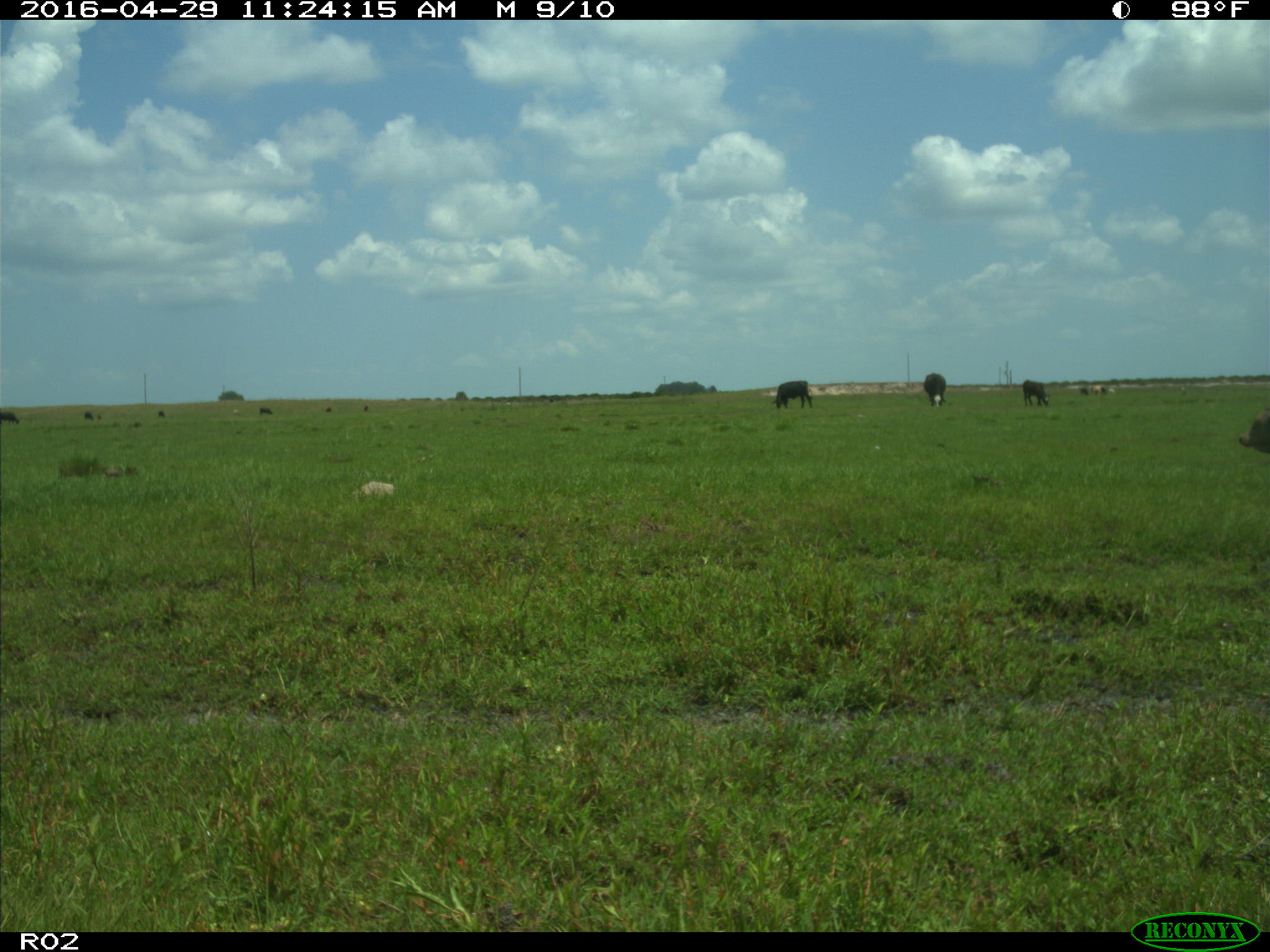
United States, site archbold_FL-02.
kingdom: Animalia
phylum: Chordata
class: Mammalia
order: Artiodactyla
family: Bovidae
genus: Bos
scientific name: Bos taurus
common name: domestic cow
Bos taurus (domestic cow).